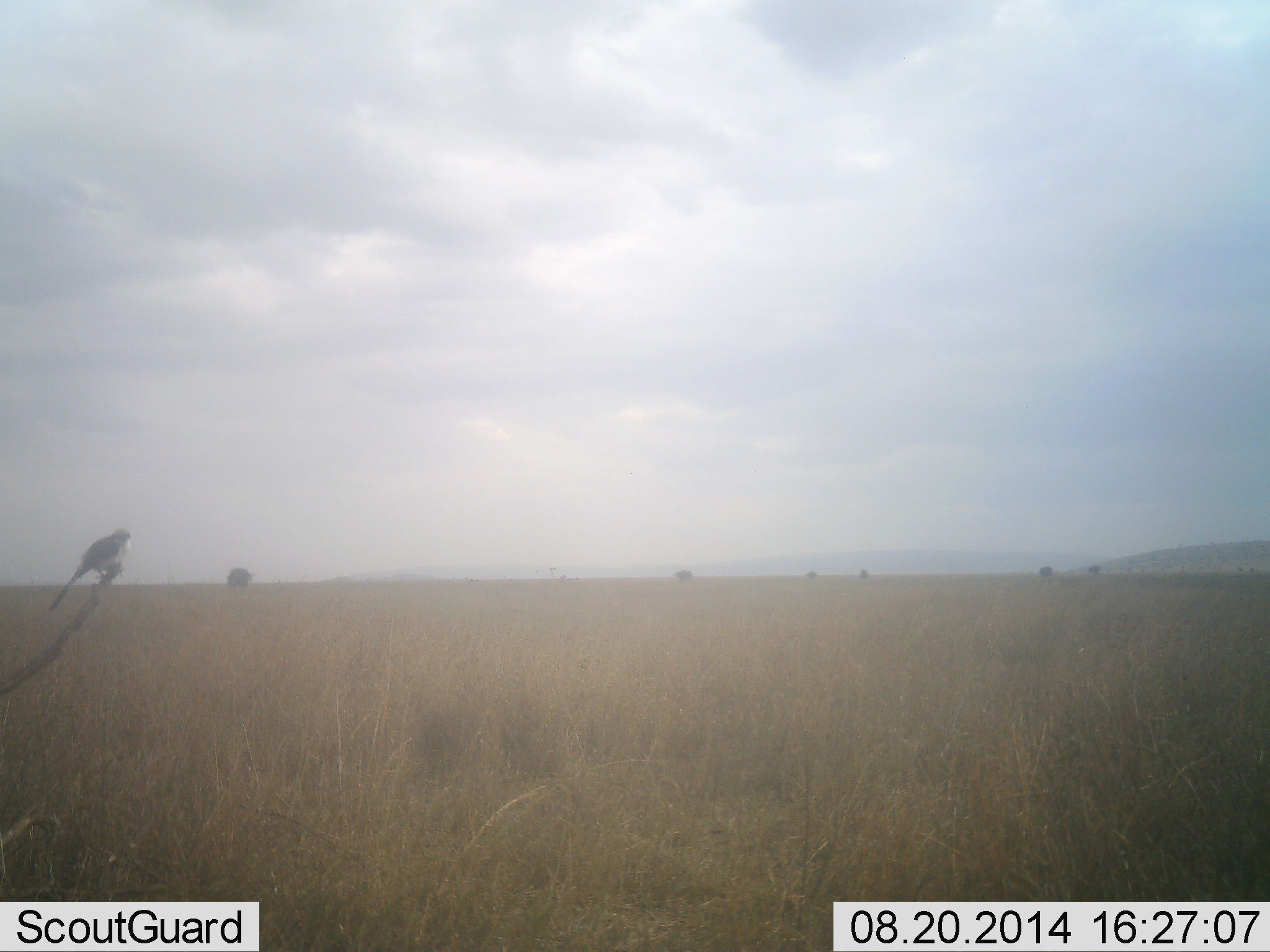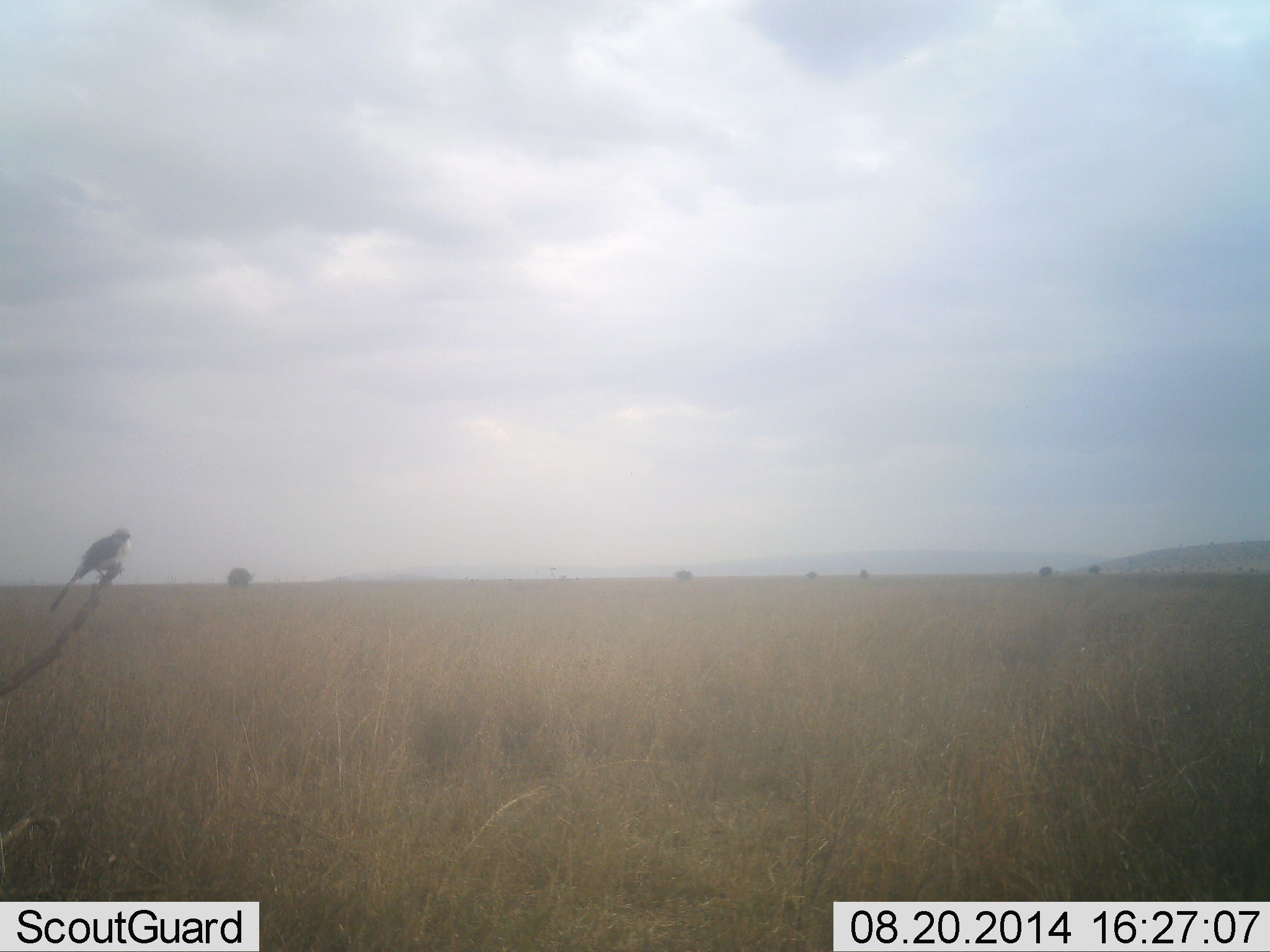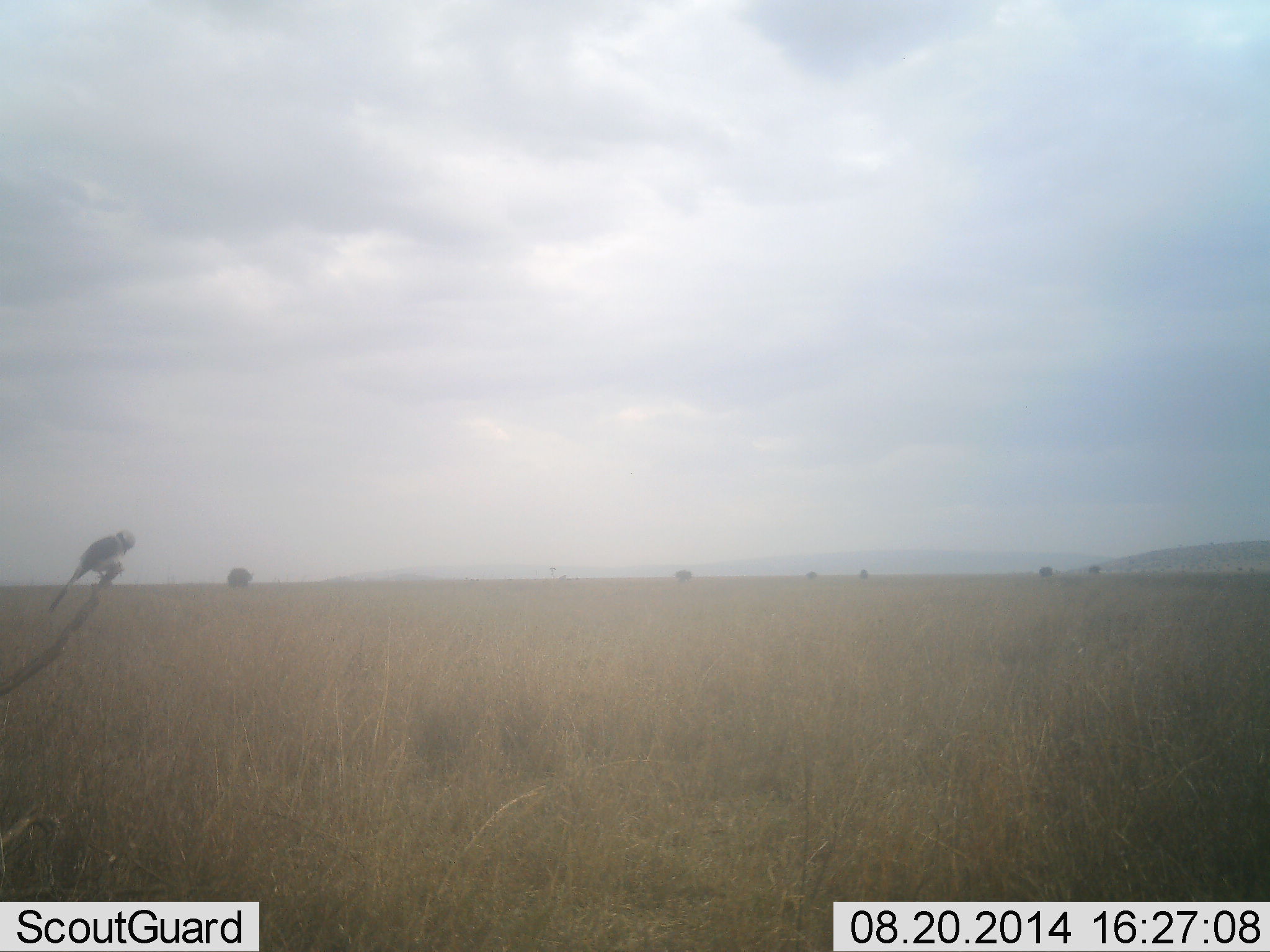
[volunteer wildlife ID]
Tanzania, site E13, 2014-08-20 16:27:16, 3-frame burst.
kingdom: Animalia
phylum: Chordata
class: Aves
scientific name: Aves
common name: bird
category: otherbird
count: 1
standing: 30%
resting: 70%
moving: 10%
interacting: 0%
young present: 0%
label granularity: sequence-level